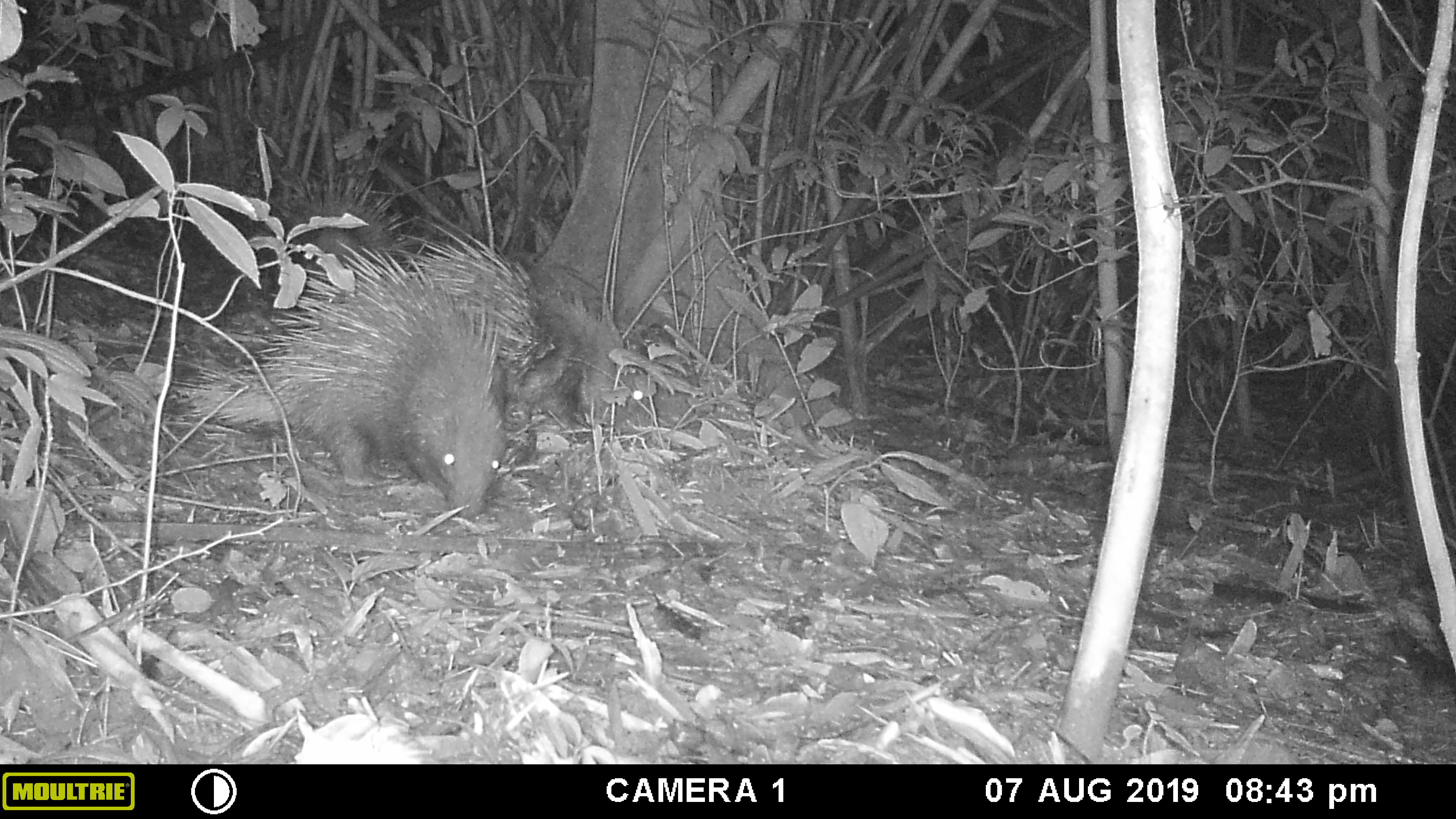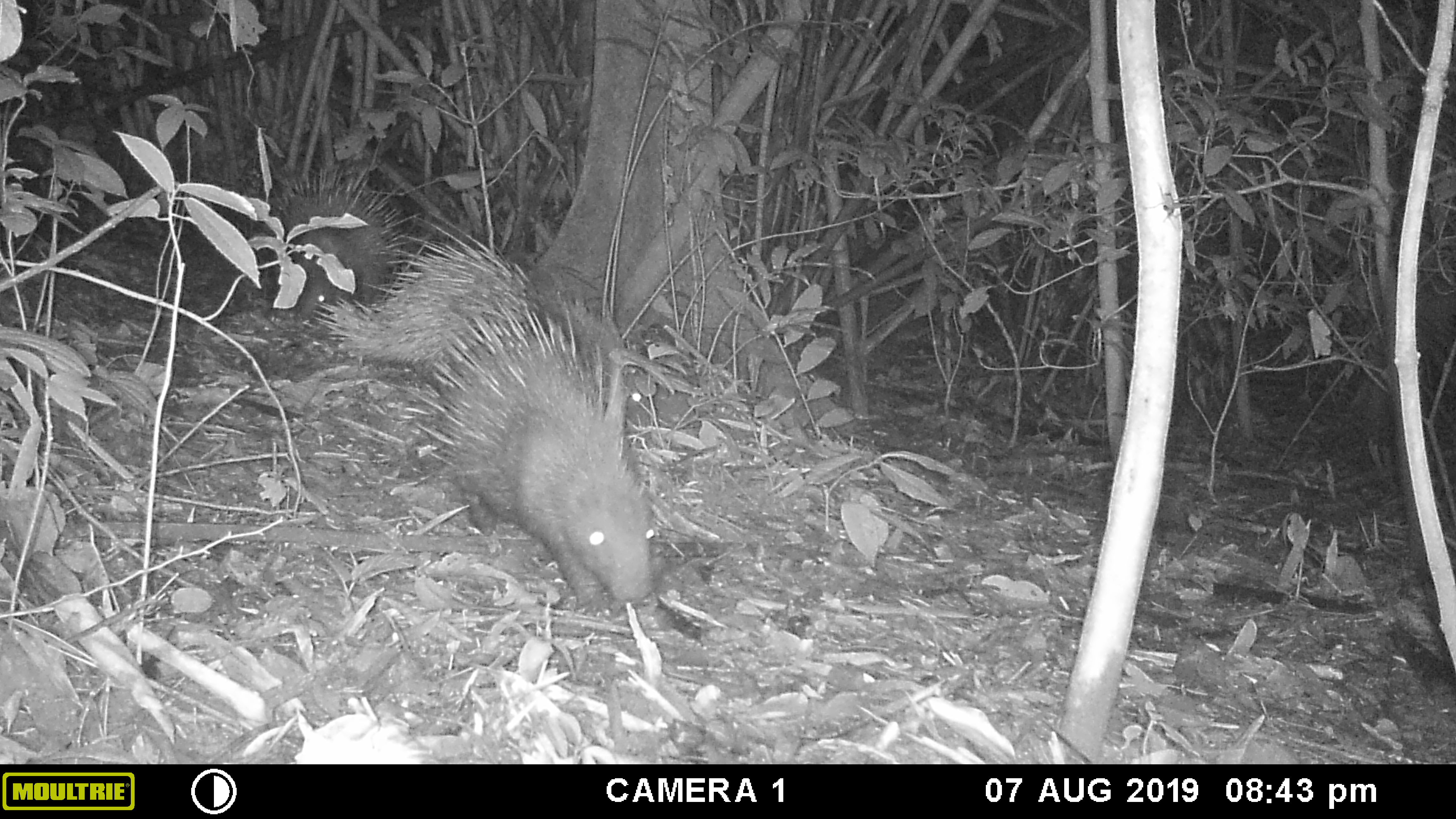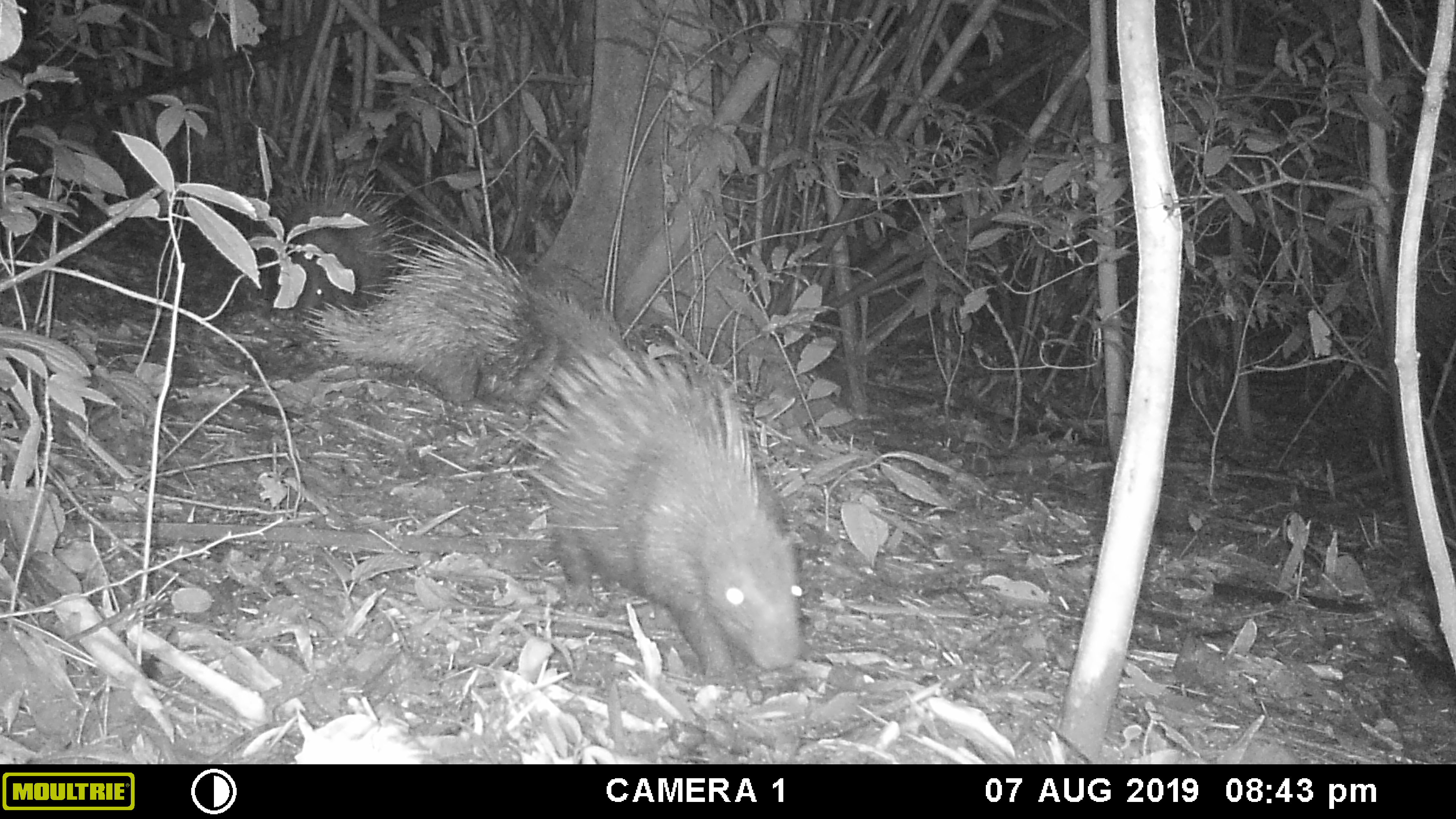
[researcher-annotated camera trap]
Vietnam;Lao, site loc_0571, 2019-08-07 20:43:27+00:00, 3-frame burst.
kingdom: Animalia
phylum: Chordata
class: Mammalia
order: Rodentia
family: Hystricidae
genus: Hystrix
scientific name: Hystrix brachyura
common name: malayan porcupine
Malayan porcupine (Hystrix brachyura). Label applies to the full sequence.